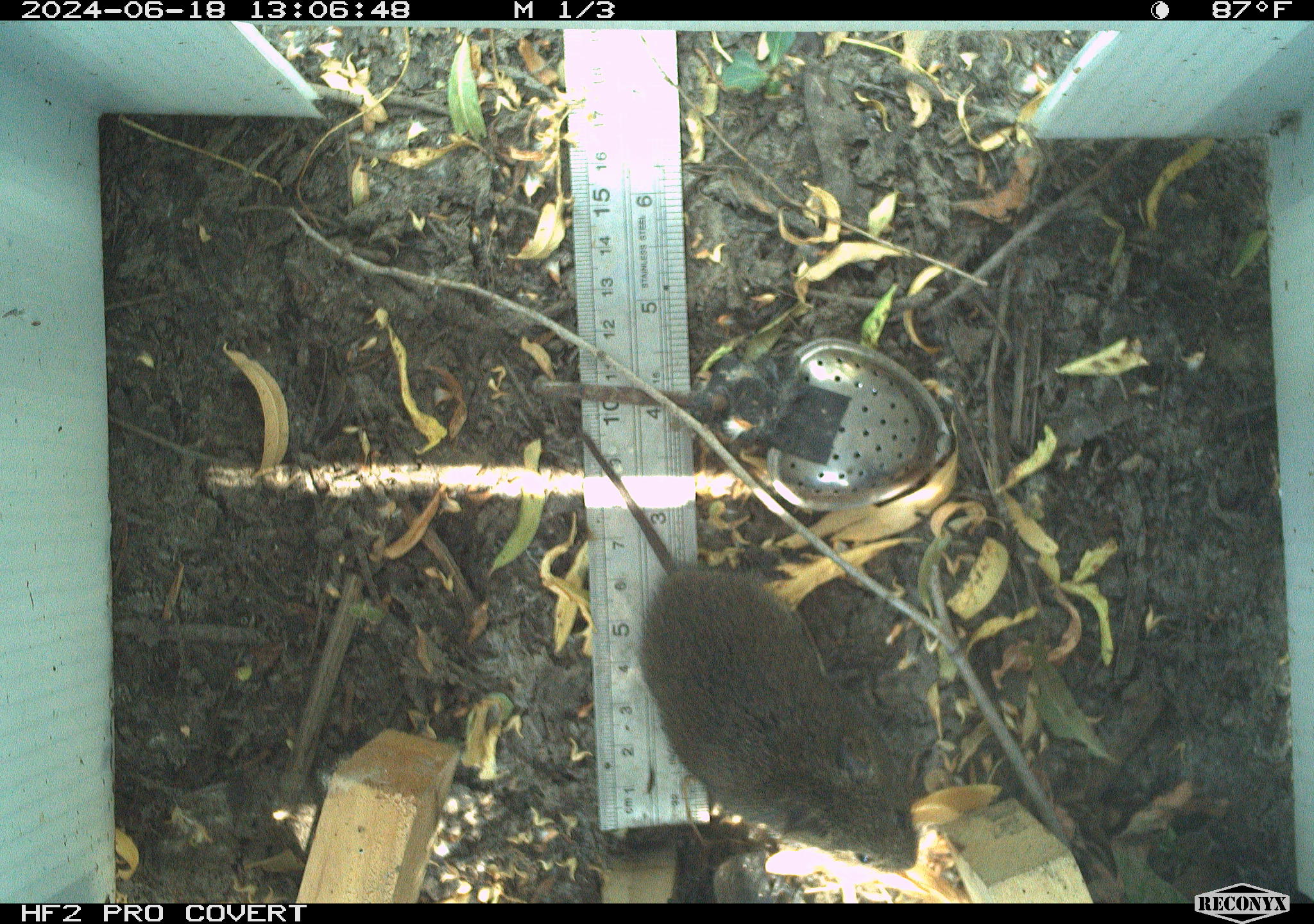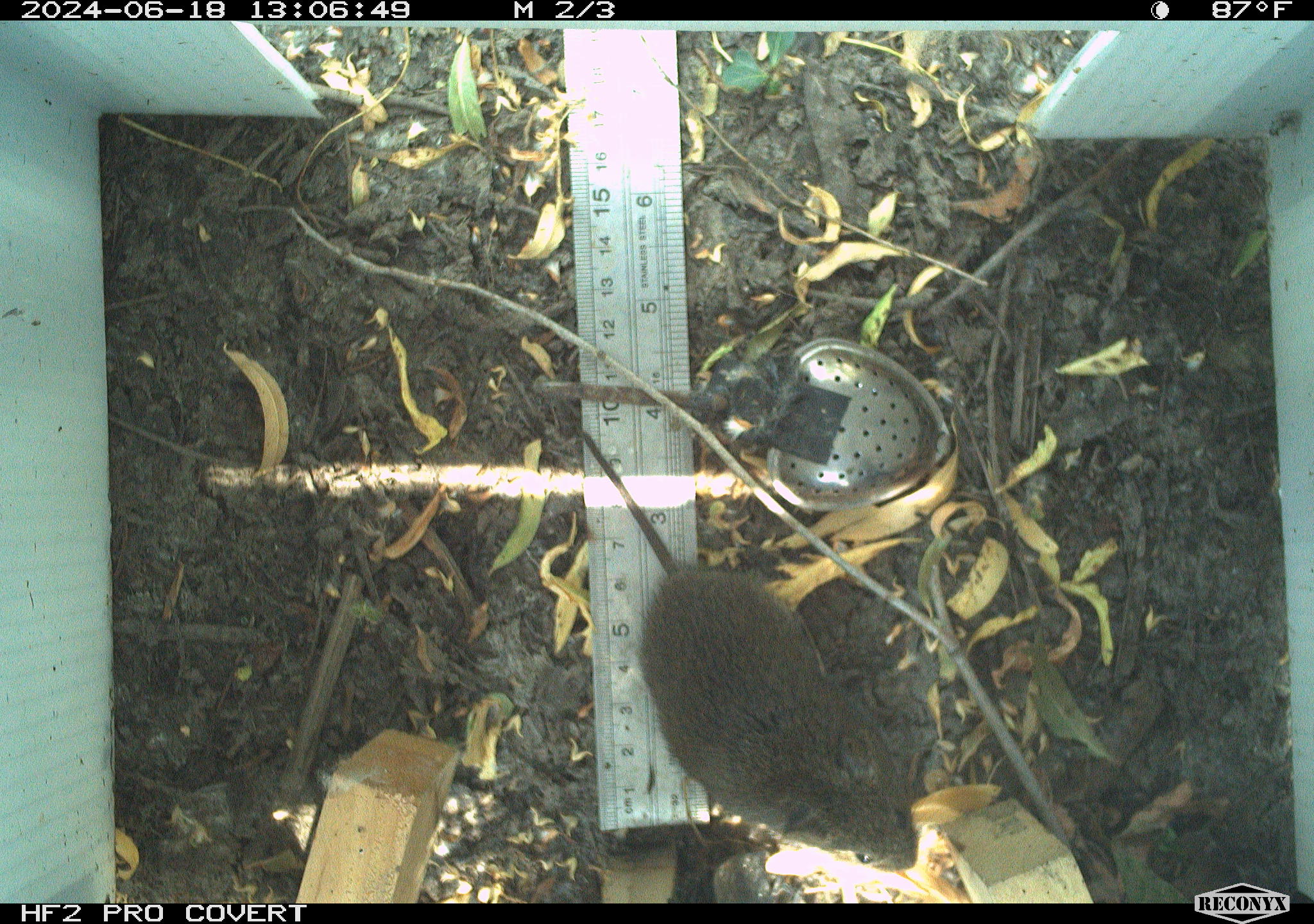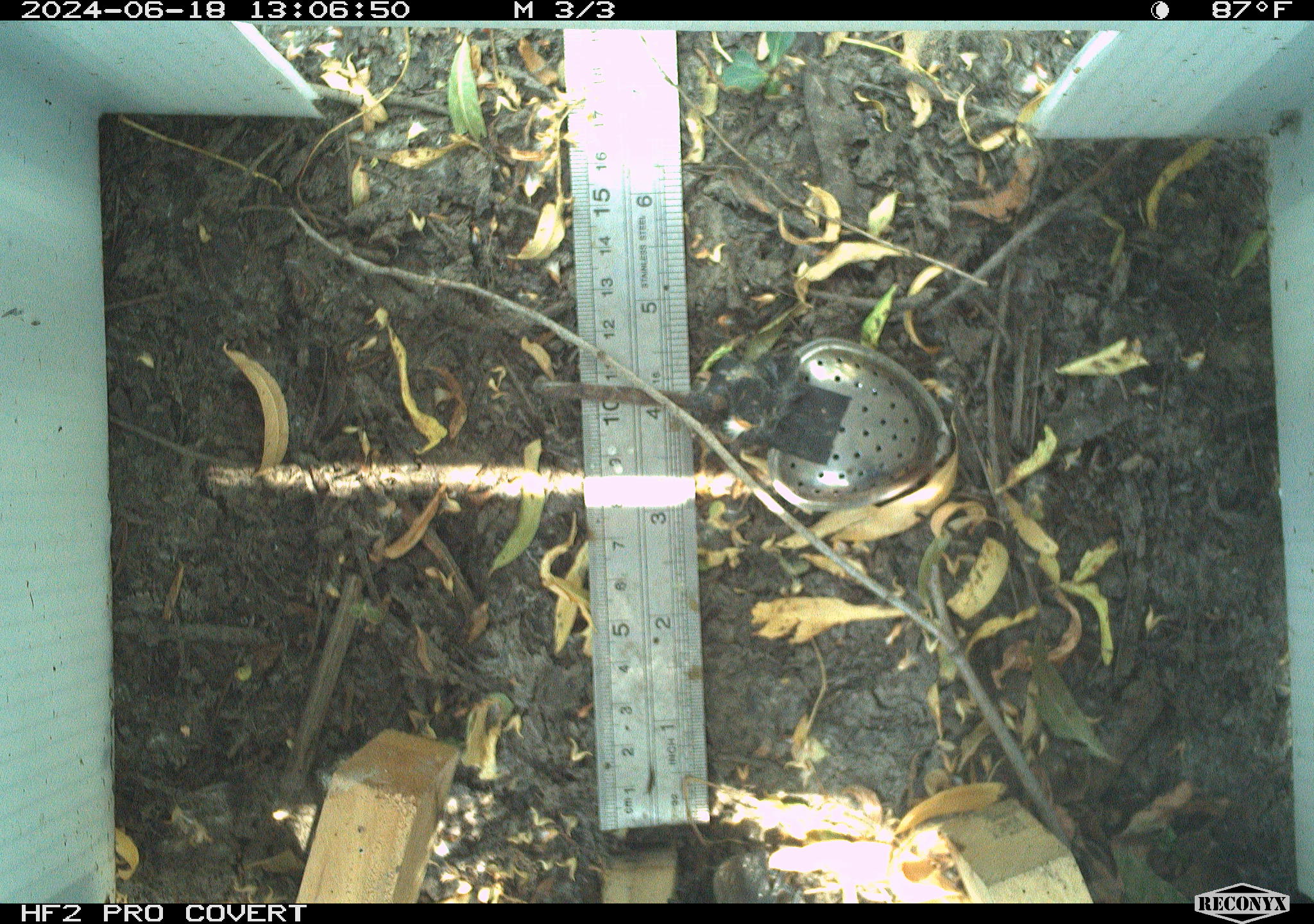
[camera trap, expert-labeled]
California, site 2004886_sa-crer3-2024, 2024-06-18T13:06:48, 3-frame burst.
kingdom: Animalia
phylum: Chordata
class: Mammalia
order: Rodentia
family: Cricetidae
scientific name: Arvicolinae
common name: voles, lemmings, and muskrats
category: arvicolinae subfamily